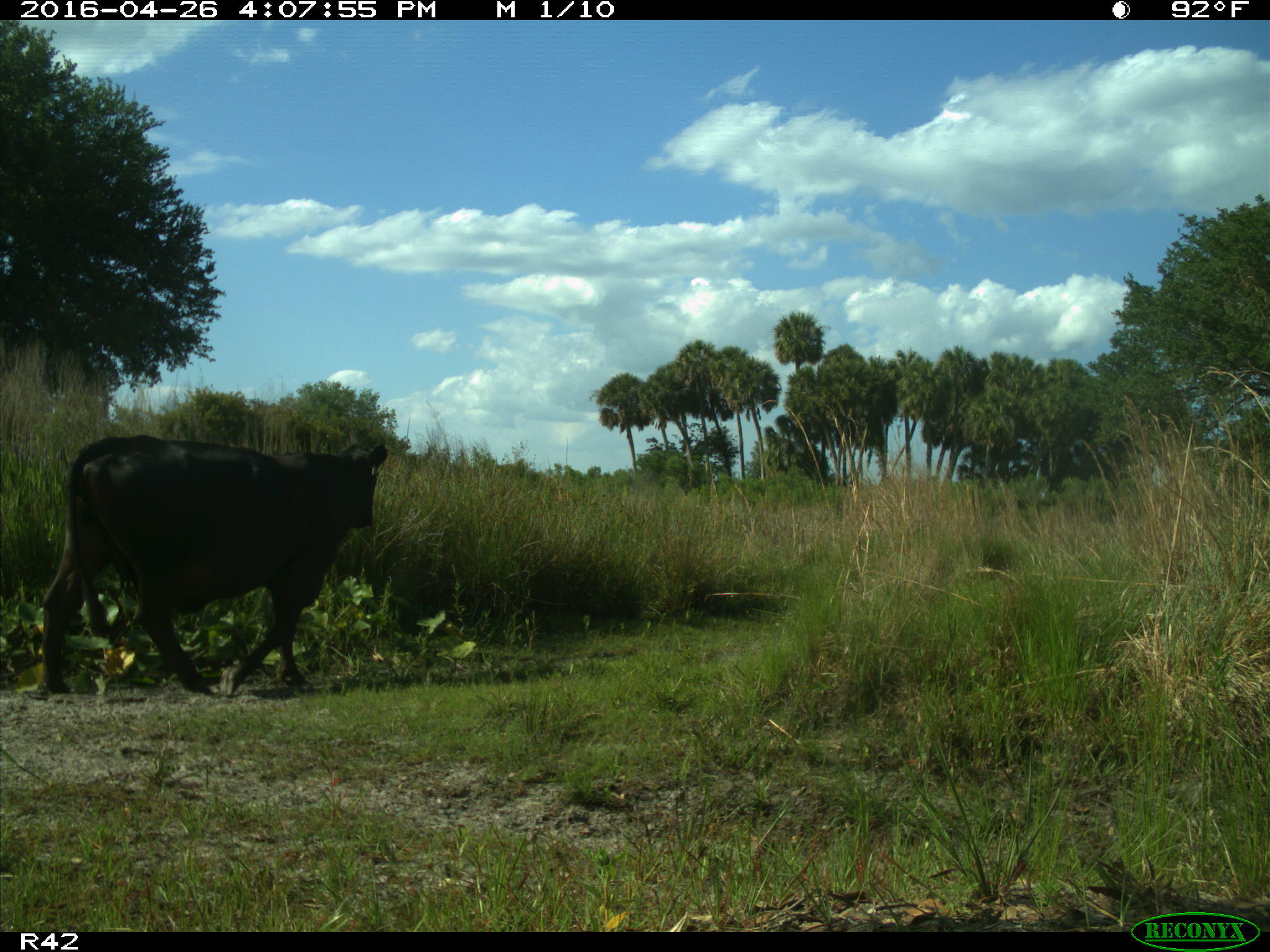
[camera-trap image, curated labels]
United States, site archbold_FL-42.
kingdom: Animalia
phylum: Chordata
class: Mammalia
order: Artiodactyla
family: Bovidae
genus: Bos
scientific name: Bos taurus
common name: domestic cow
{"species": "Bos taurus (domestic cow)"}